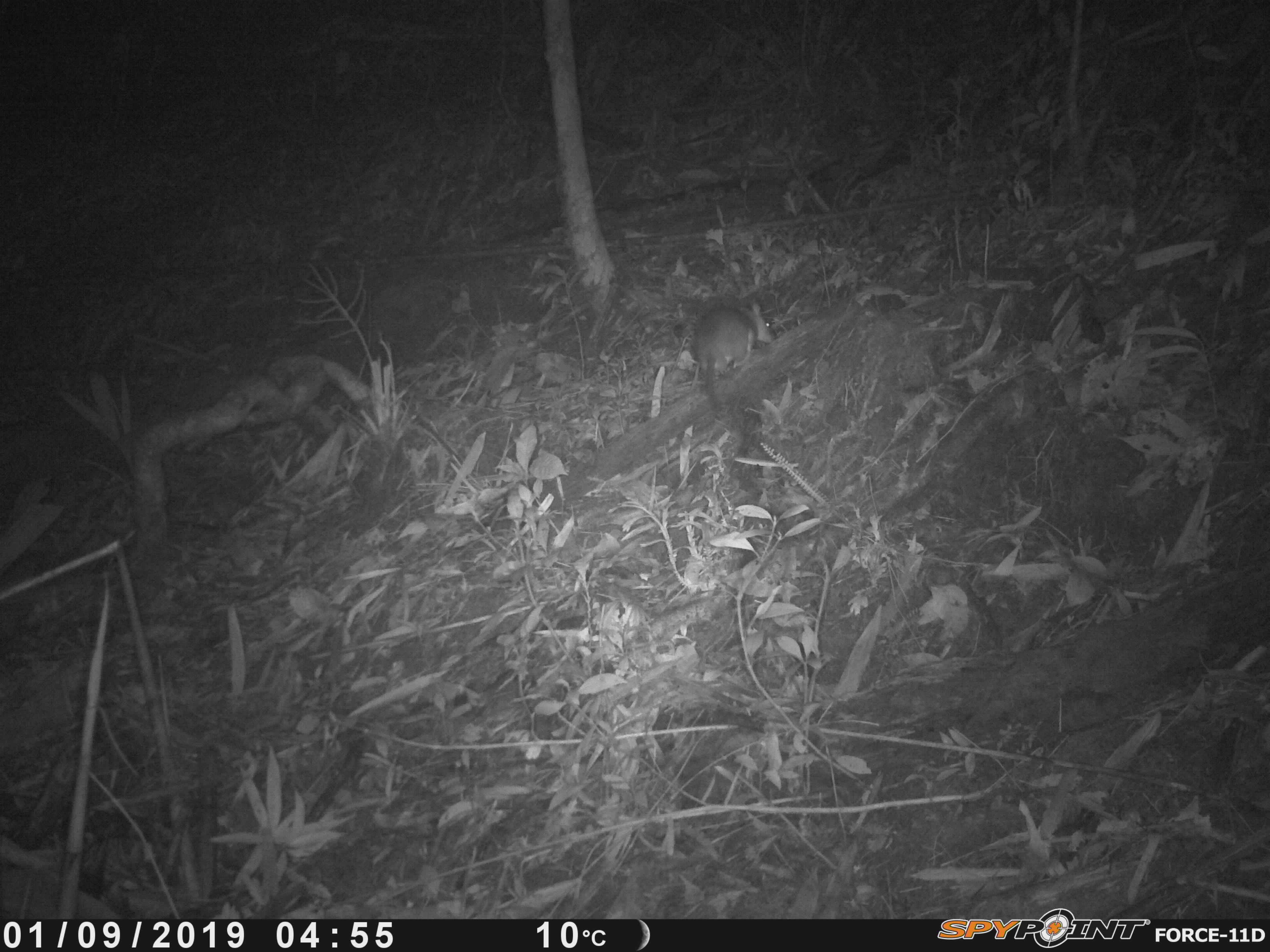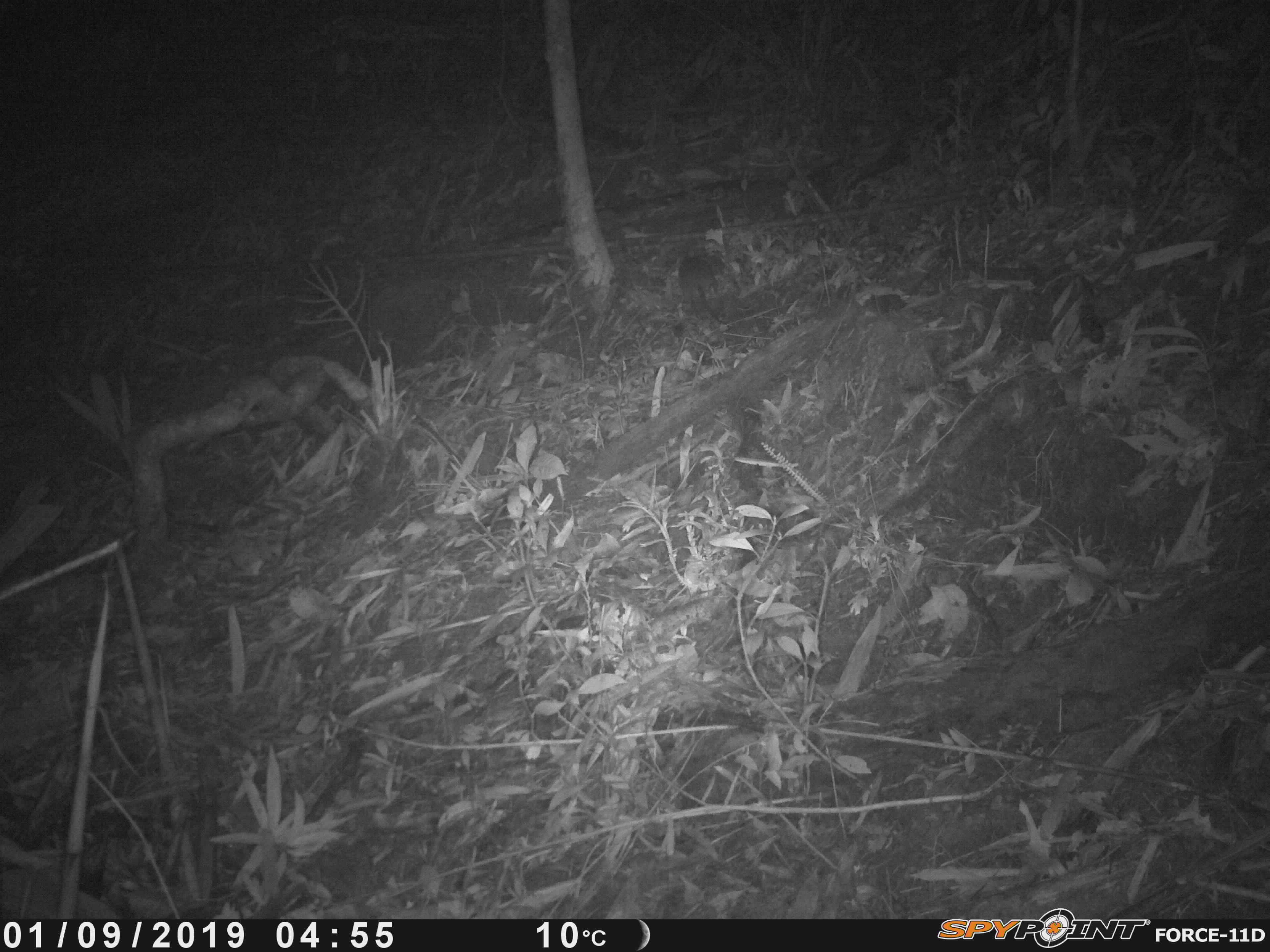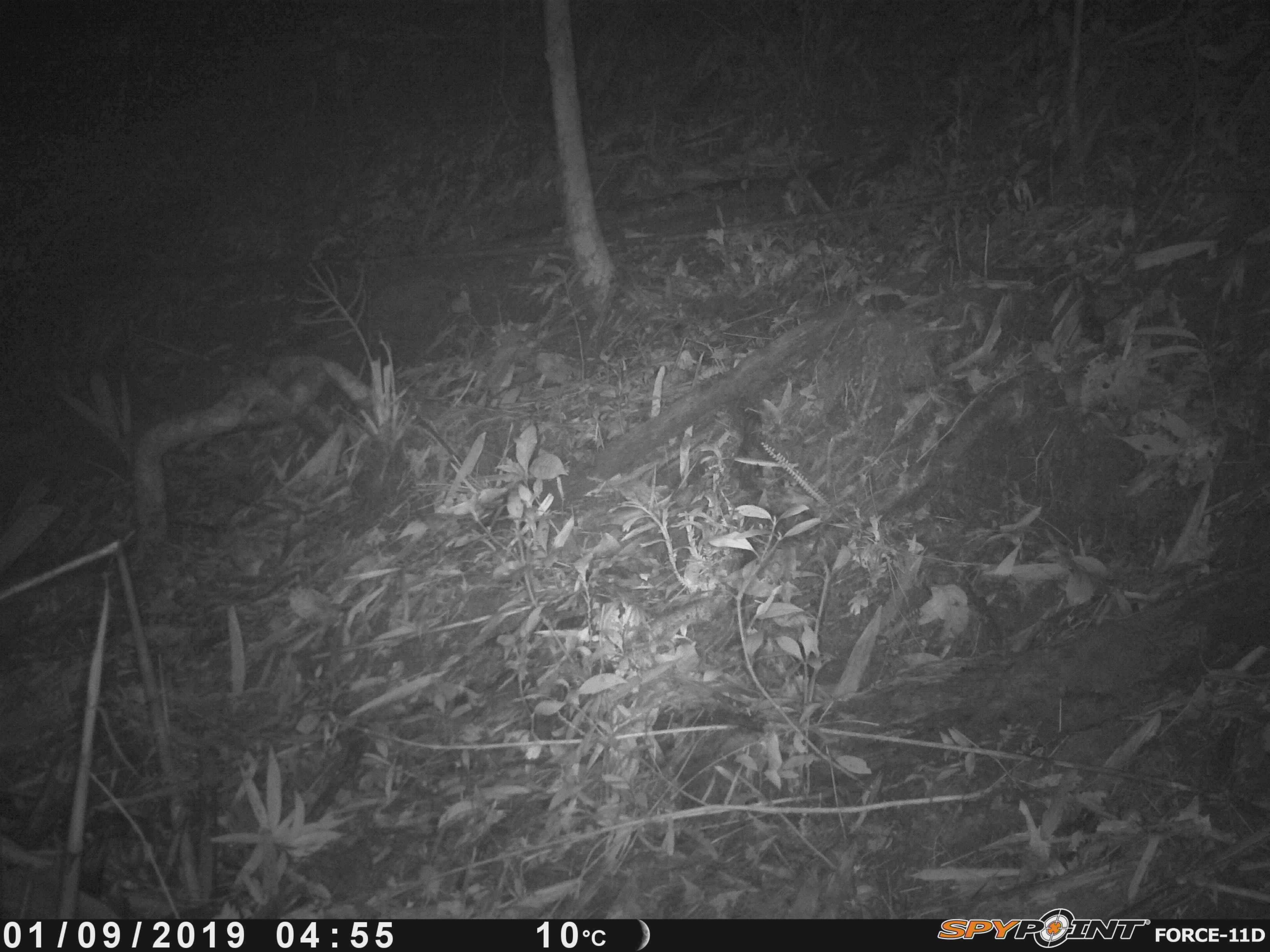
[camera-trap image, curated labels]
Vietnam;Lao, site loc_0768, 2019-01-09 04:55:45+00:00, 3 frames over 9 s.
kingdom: Animalia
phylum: Chordata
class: Mammalia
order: Rodentia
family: Muridae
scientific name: Muridae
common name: old-world mice and rats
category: unidentified murid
Unidentified murid (old-world mice and rats) (Muridae). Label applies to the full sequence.